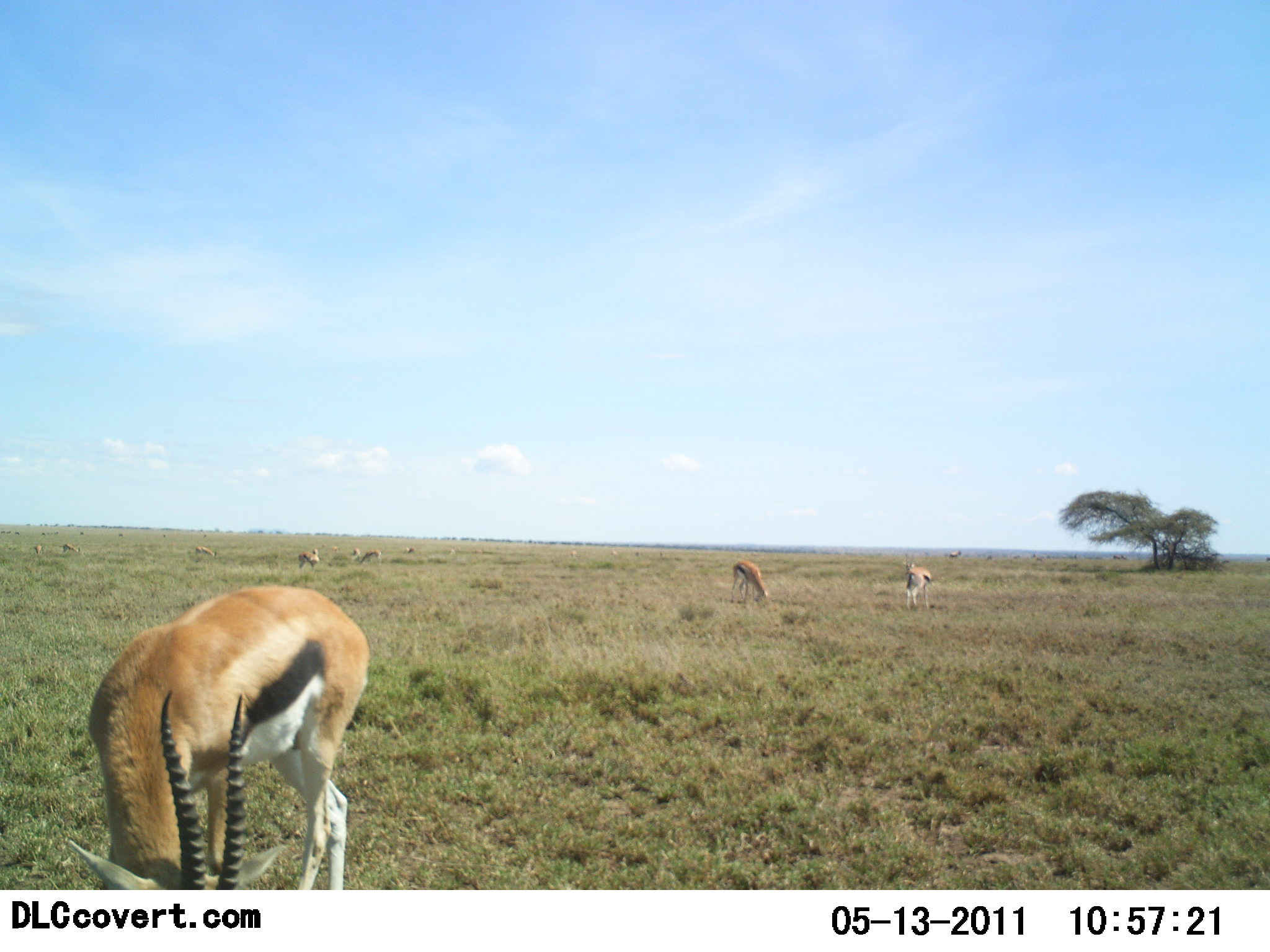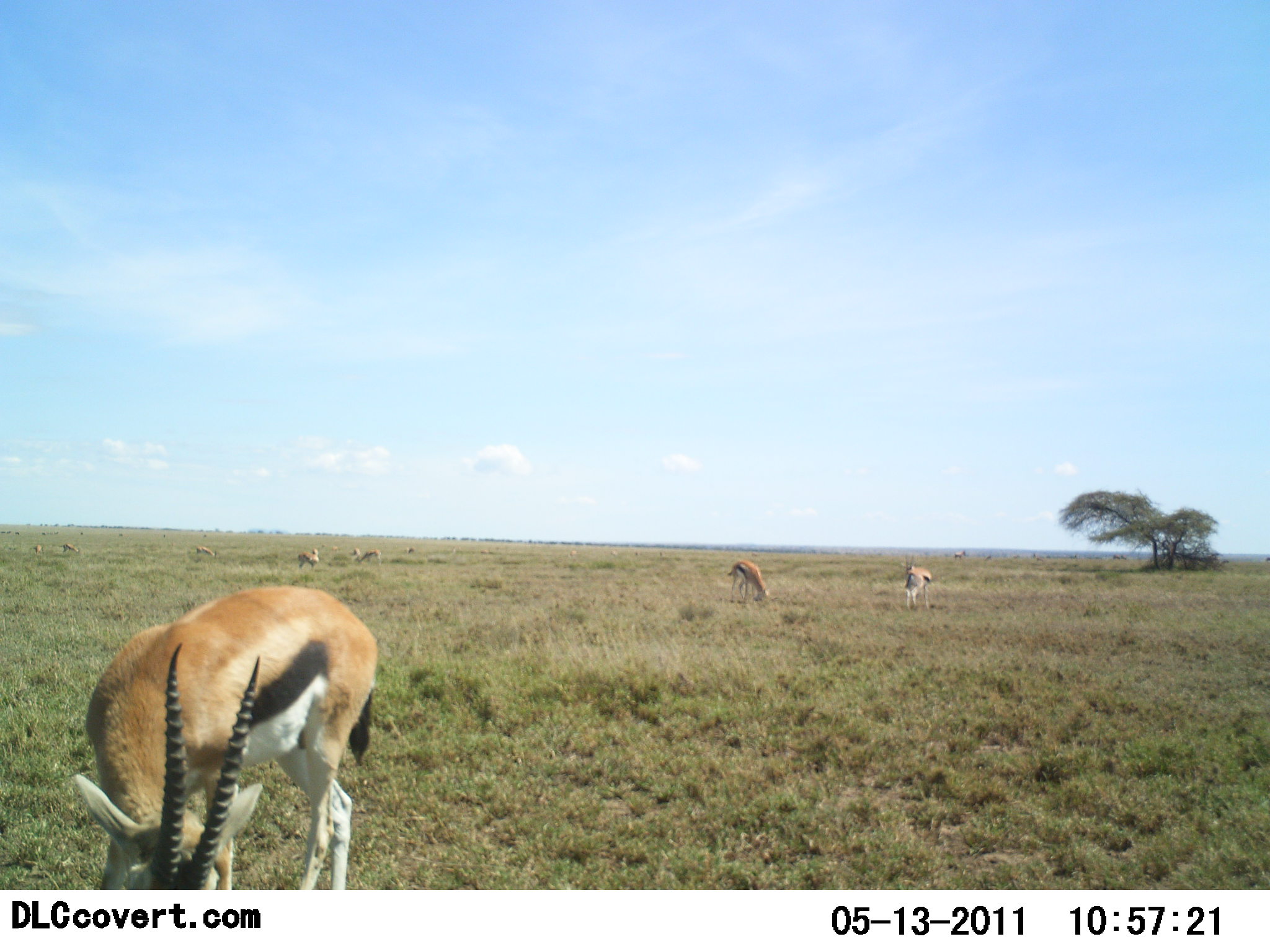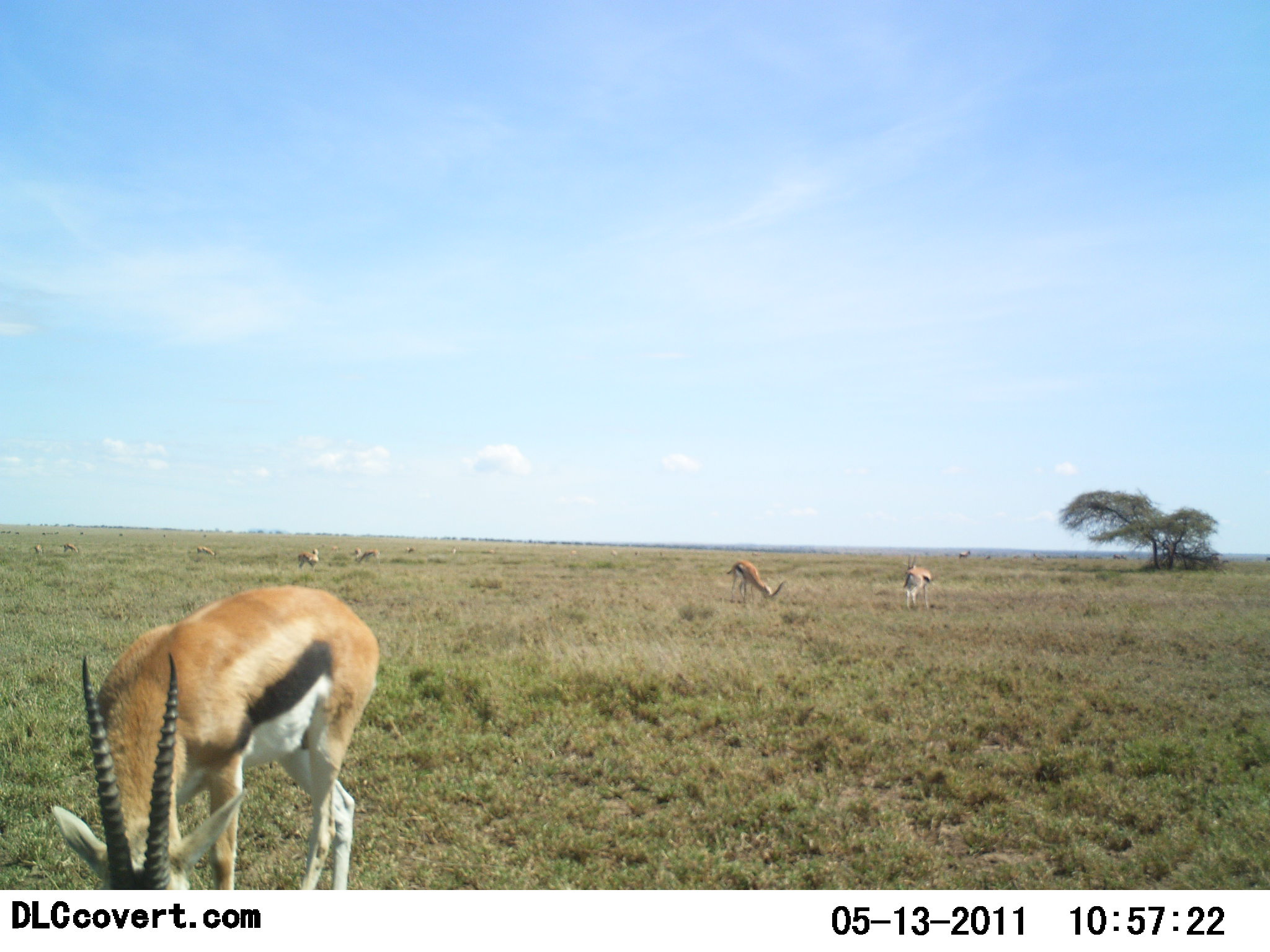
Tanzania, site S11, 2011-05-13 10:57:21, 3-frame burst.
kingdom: Animalia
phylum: Chordata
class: Mammalia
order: Artiodactyla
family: Bovidae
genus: Eudorcas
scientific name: Eudorcas thomsonii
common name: thomson's gazelle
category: gazellethomsons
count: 7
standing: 23%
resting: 0%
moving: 8%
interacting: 0%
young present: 0%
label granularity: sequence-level